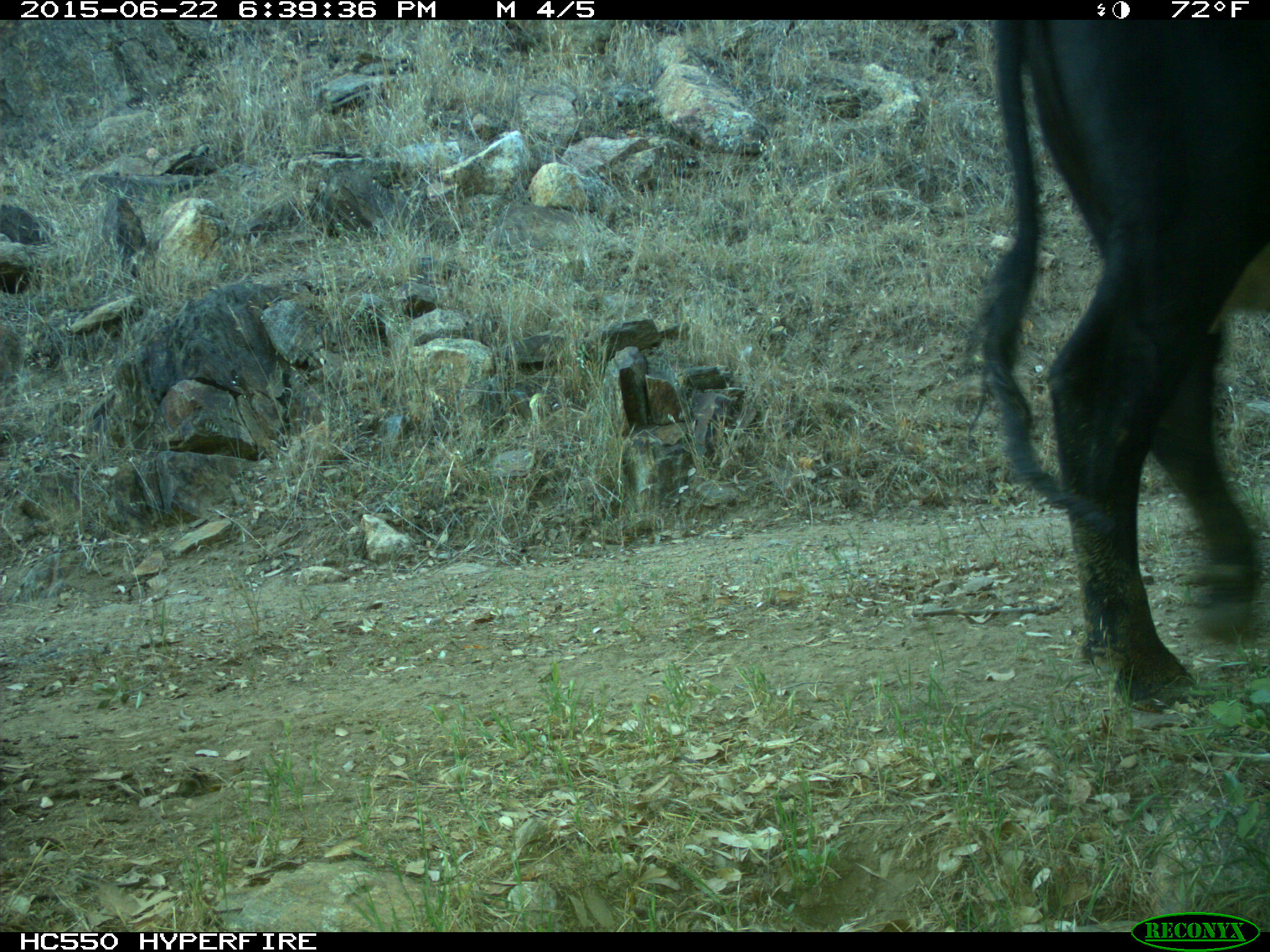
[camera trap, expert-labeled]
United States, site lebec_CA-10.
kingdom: Animalia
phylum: Chordata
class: Mammalia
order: Artiodactyla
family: Bovidae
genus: Bos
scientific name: Bos taurus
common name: domestic cow